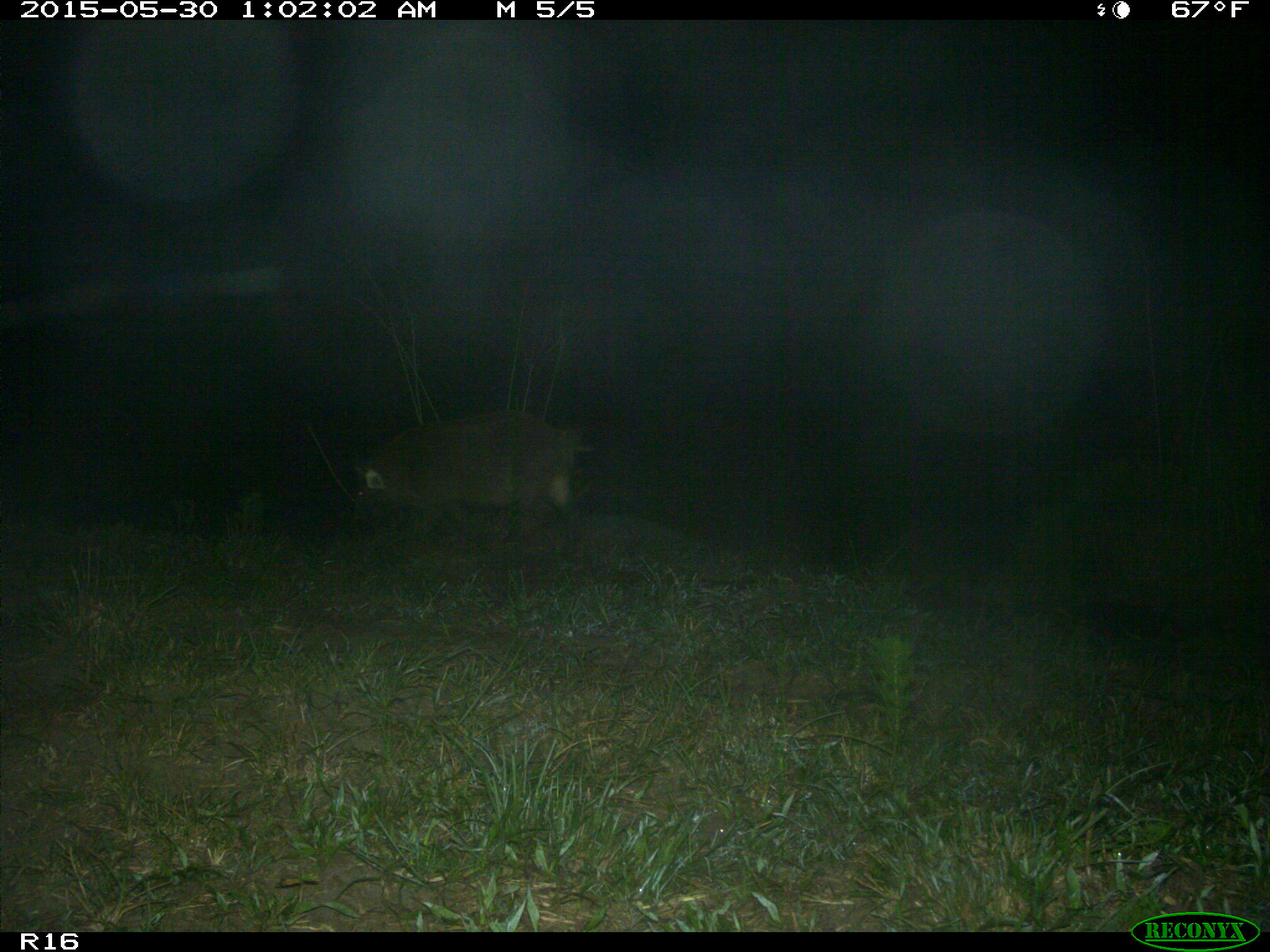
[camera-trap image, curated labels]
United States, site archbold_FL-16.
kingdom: Animalia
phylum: Chordata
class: Mammalia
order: Artiodactyla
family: Suidae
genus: Sus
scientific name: Sus scrofa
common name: wild boar